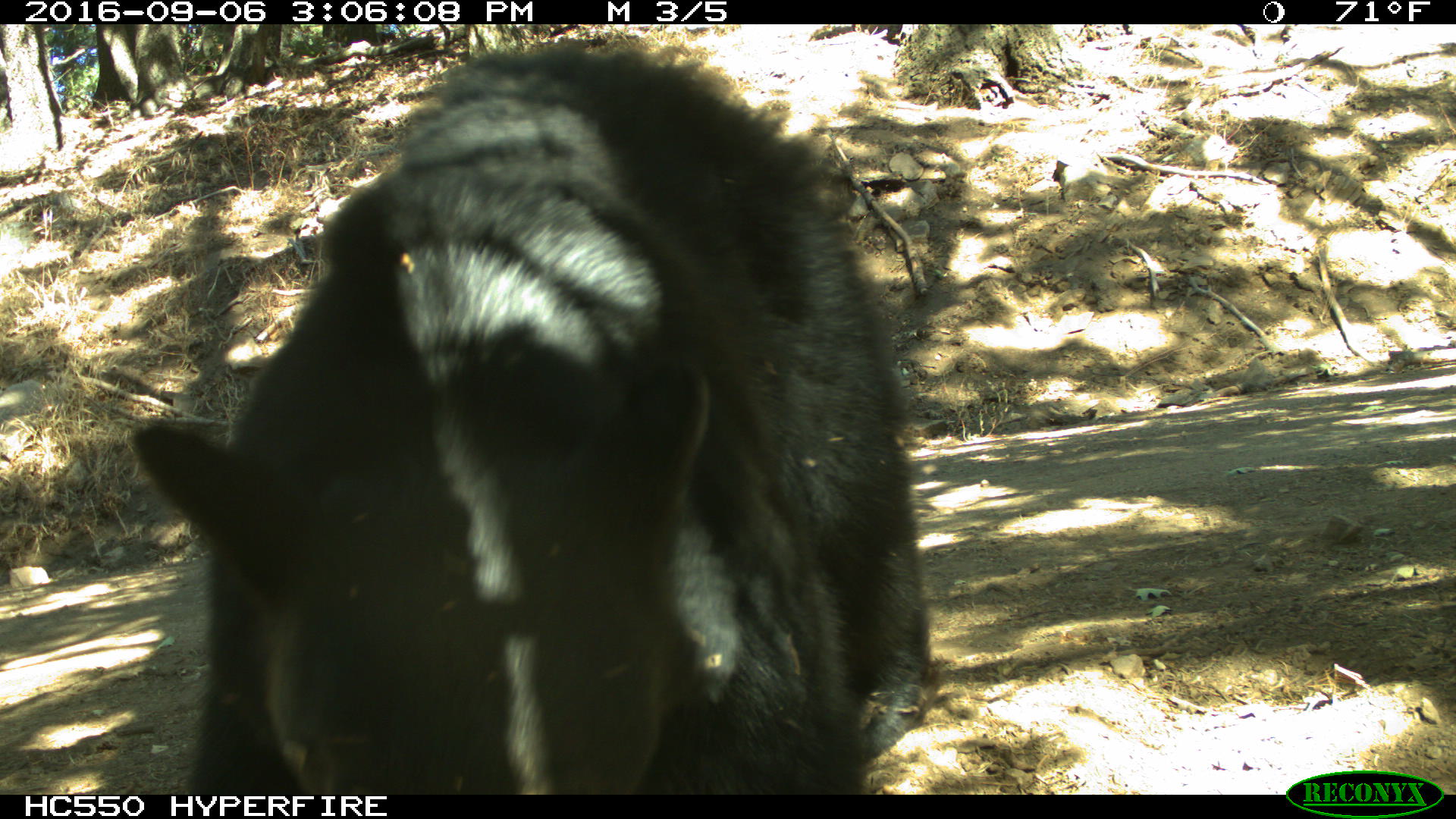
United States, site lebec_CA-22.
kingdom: Animalia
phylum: Chordata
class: Mammalia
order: Carnivora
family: Ursidae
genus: Ursus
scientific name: Ursus americanus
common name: american black bear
Ursus americanus (american black bear).